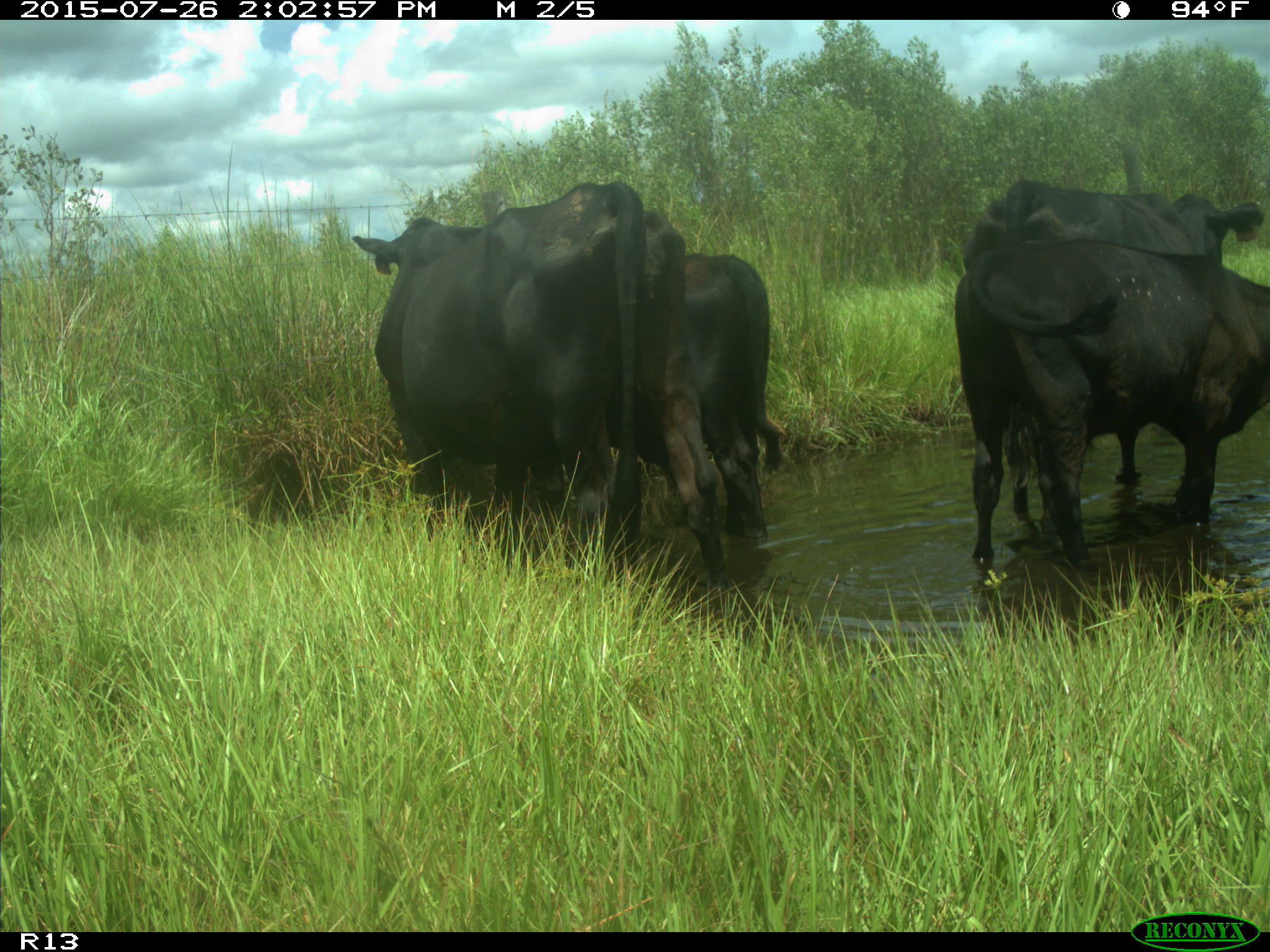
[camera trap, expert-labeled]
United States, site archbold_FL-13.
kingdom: Animalia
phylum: Chordata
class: Mammalia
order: Artiodactyla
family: Bovidae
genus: Bos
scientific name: Bos taurus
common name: domestic cow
Bos taurus (domestic cow).